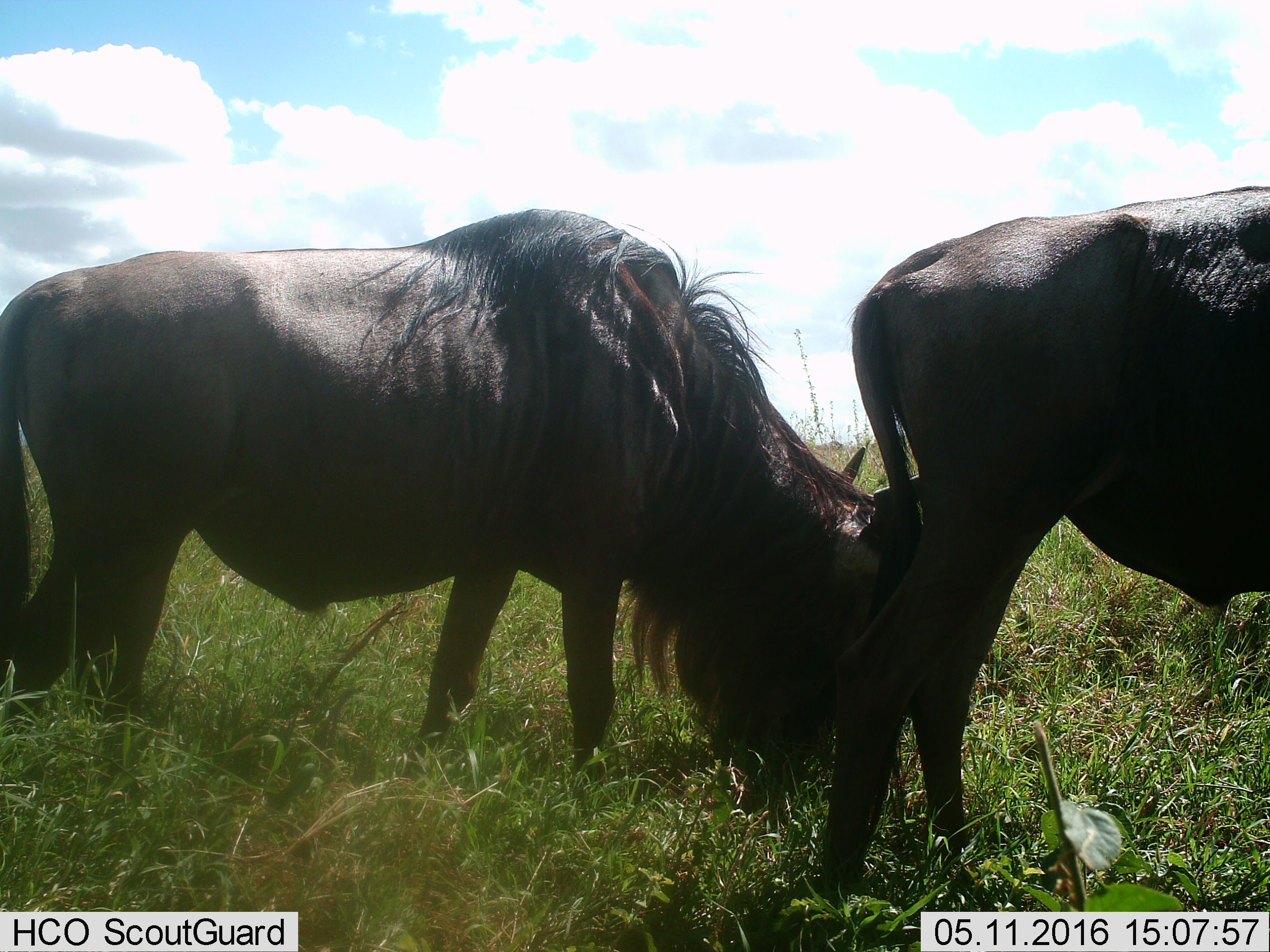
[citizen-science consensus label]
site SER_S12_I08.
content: unidentified animal